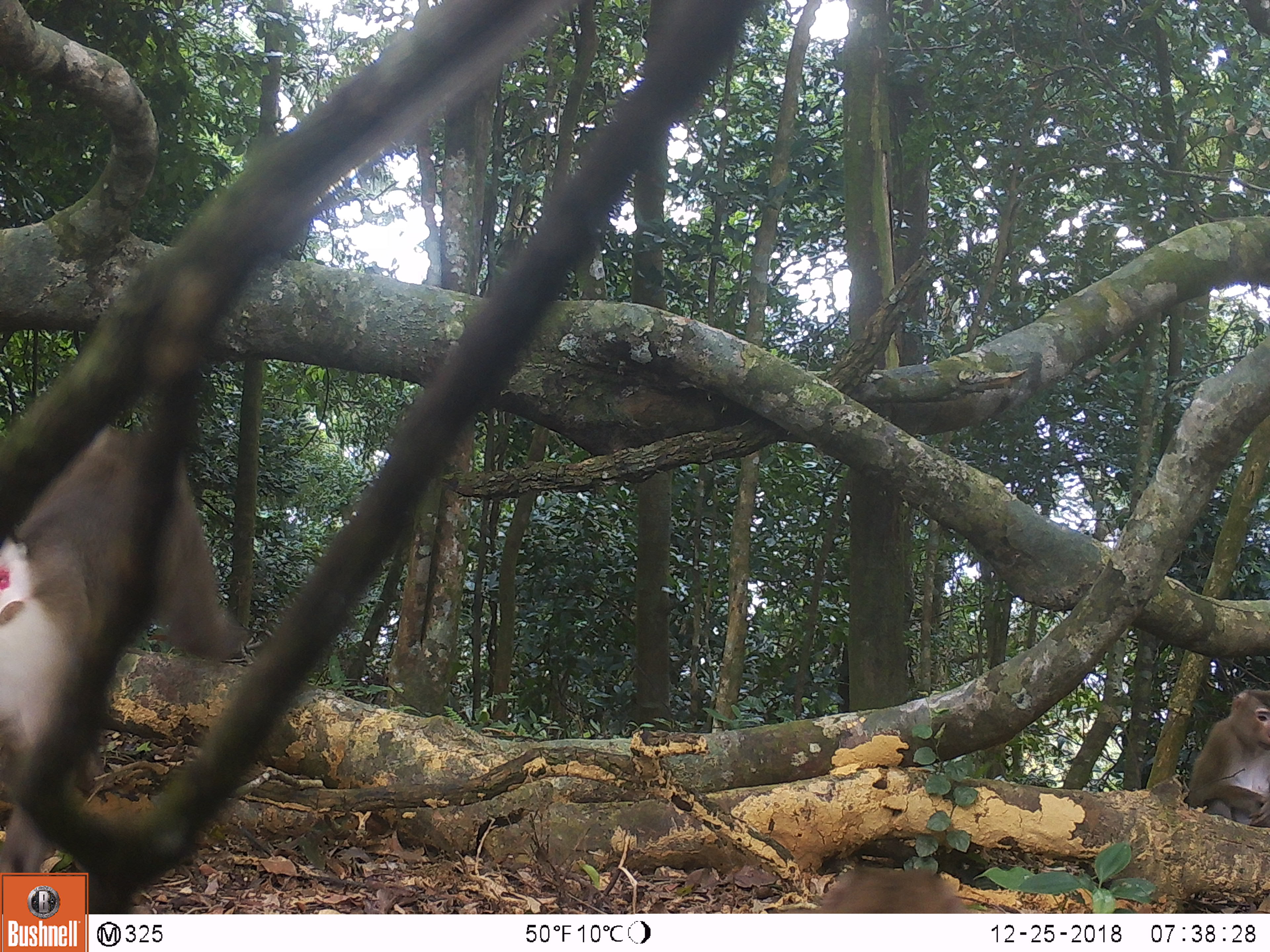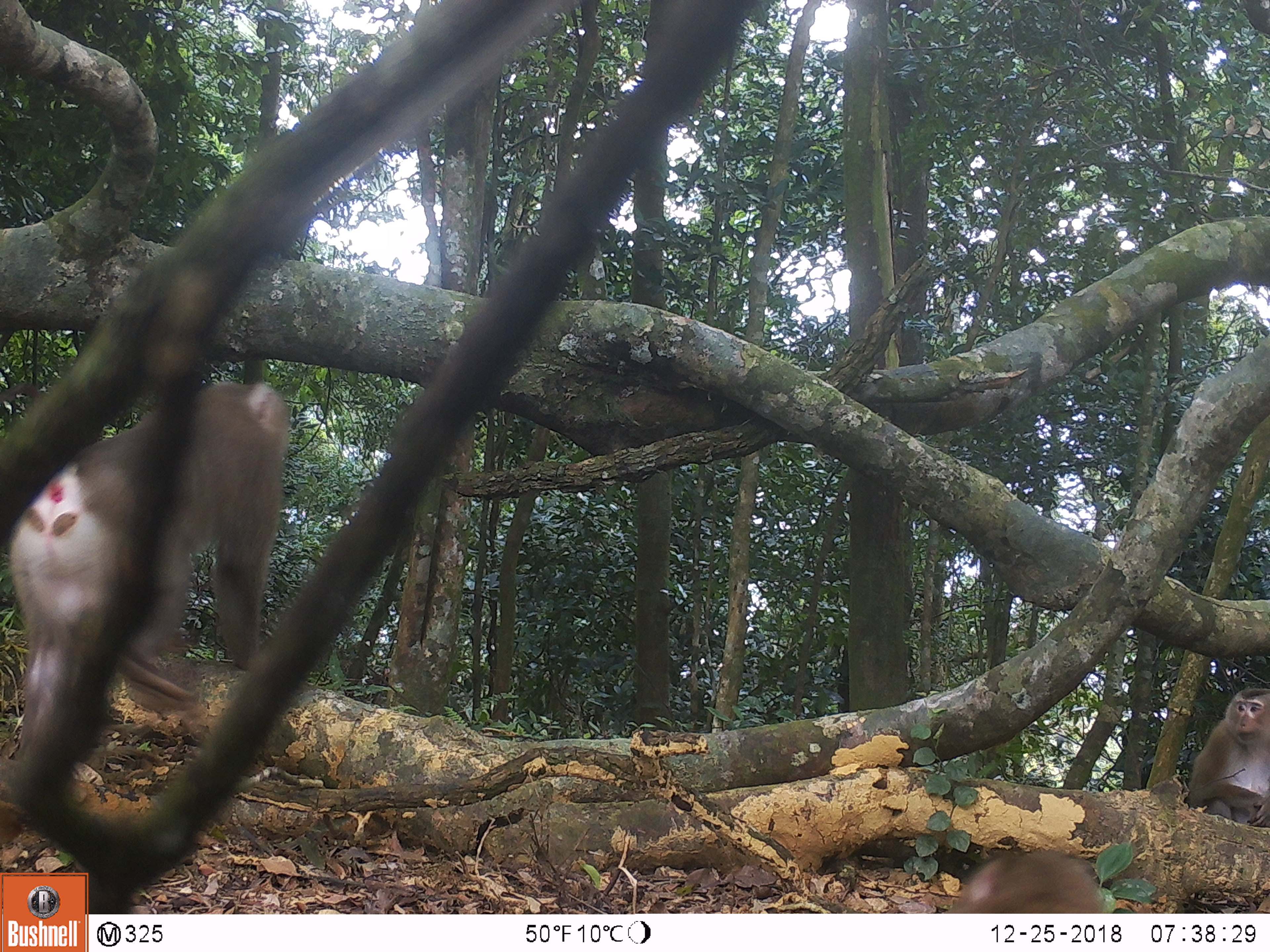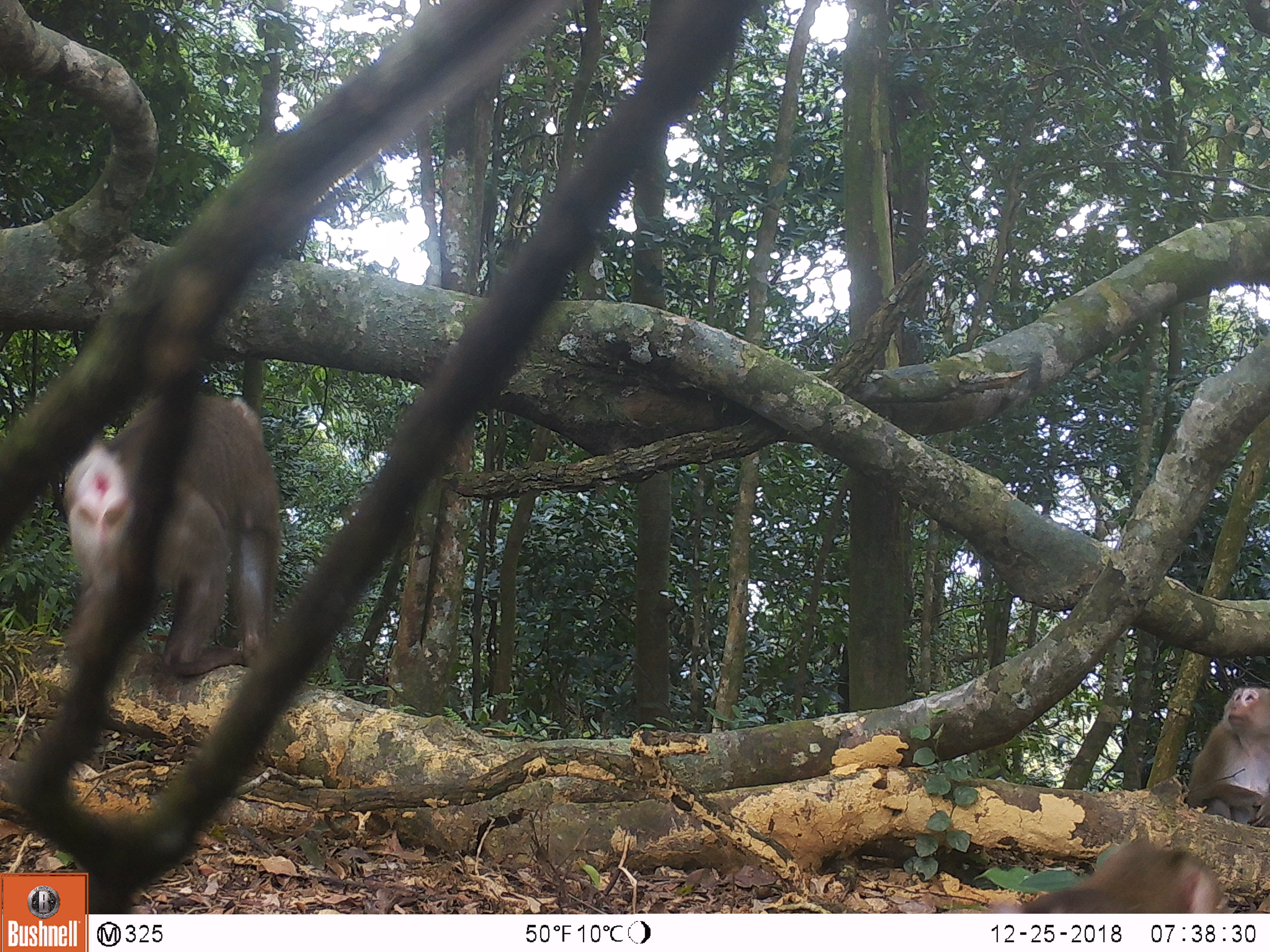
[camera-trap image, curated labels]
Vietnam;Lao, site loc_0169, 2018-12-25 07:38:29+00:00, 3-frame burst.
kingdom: Animalia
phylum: Chordata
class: Mammalia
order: Primates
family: Cercopithecidae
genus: Macaca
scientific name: Macaca nemestrina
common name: pig-tailed macaque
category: pig tailed macaque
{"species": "pig tailed macaque (pig-tailed macaque) (Macaca nemestrina)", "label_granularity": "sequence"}